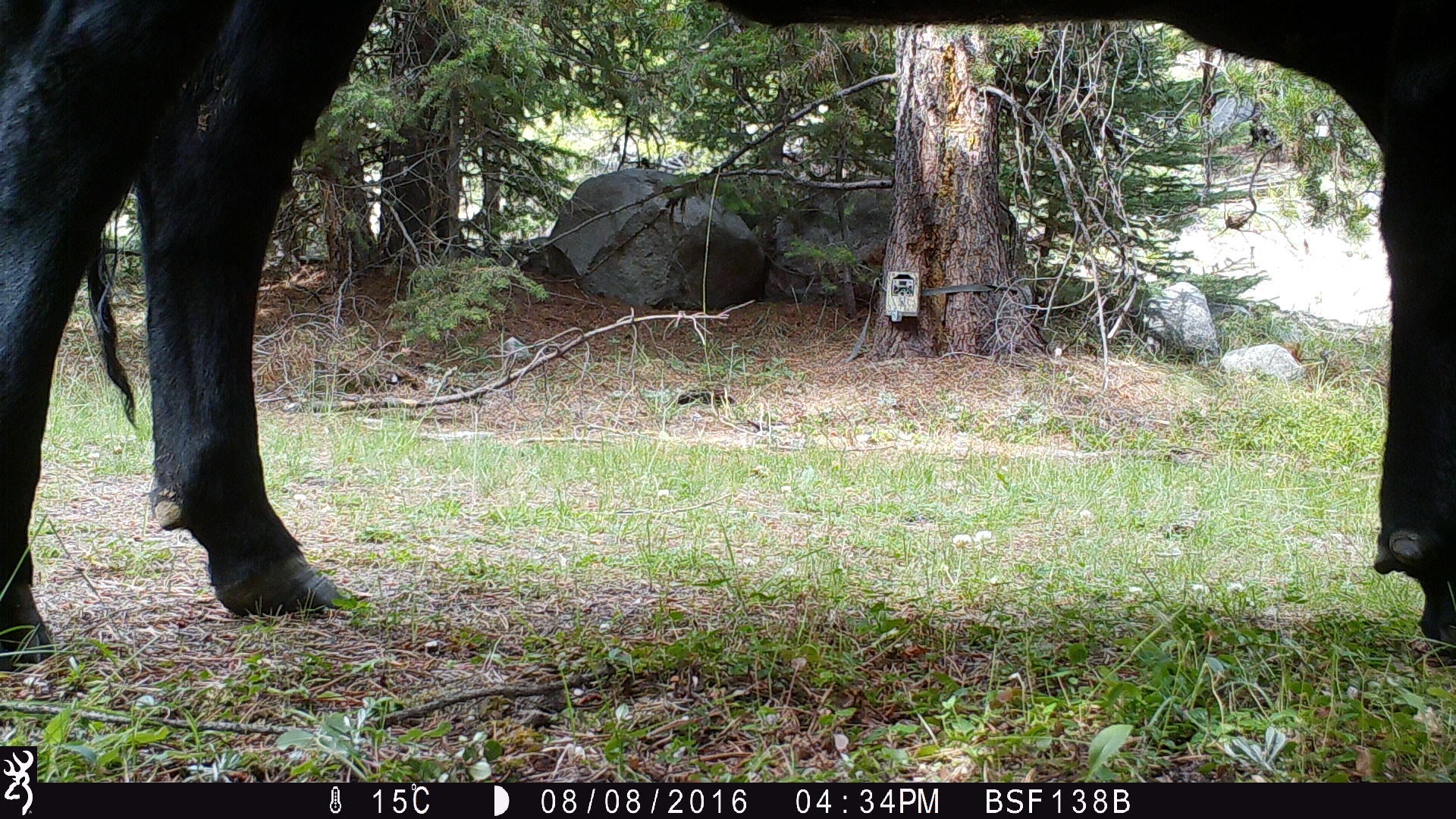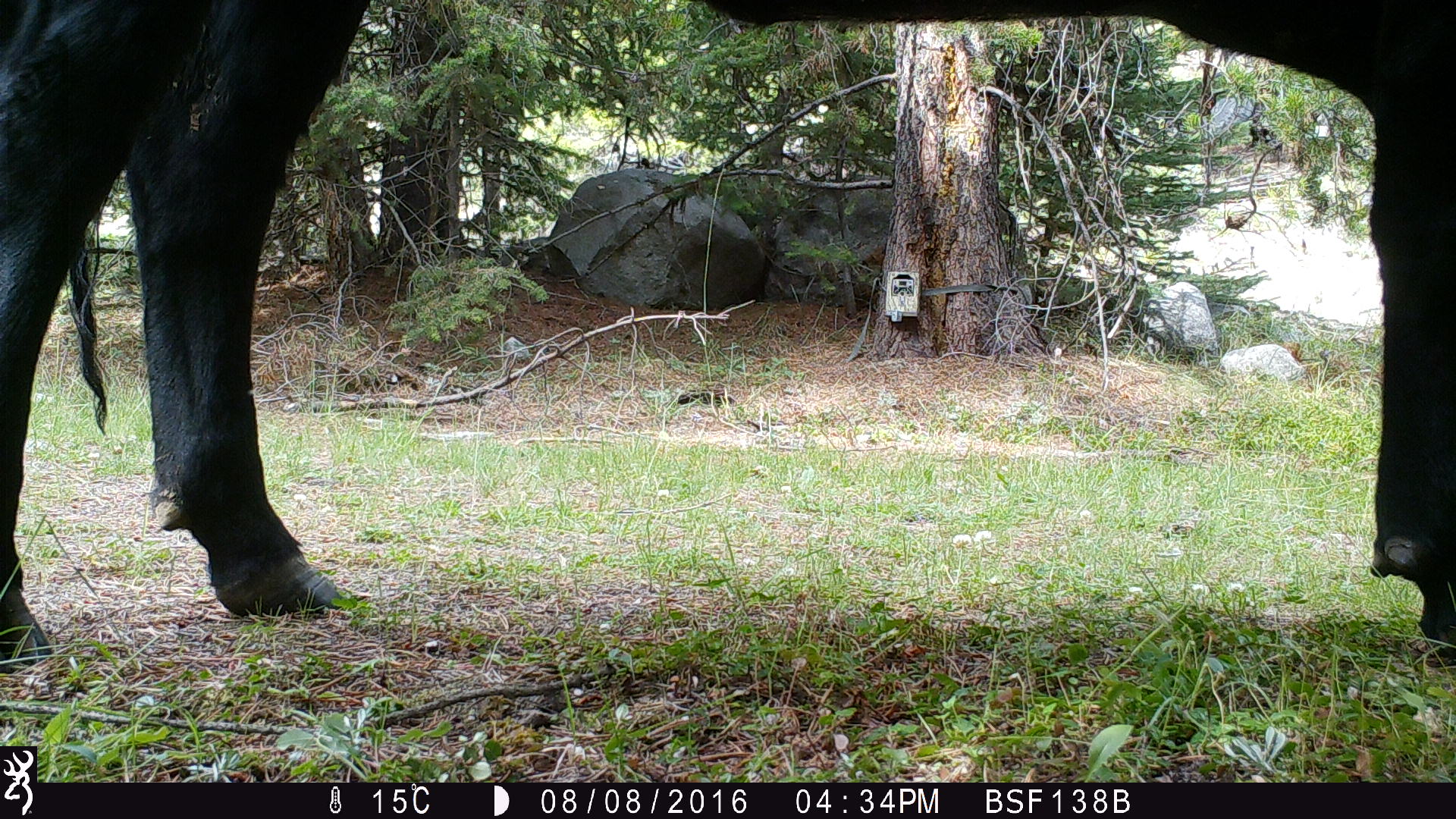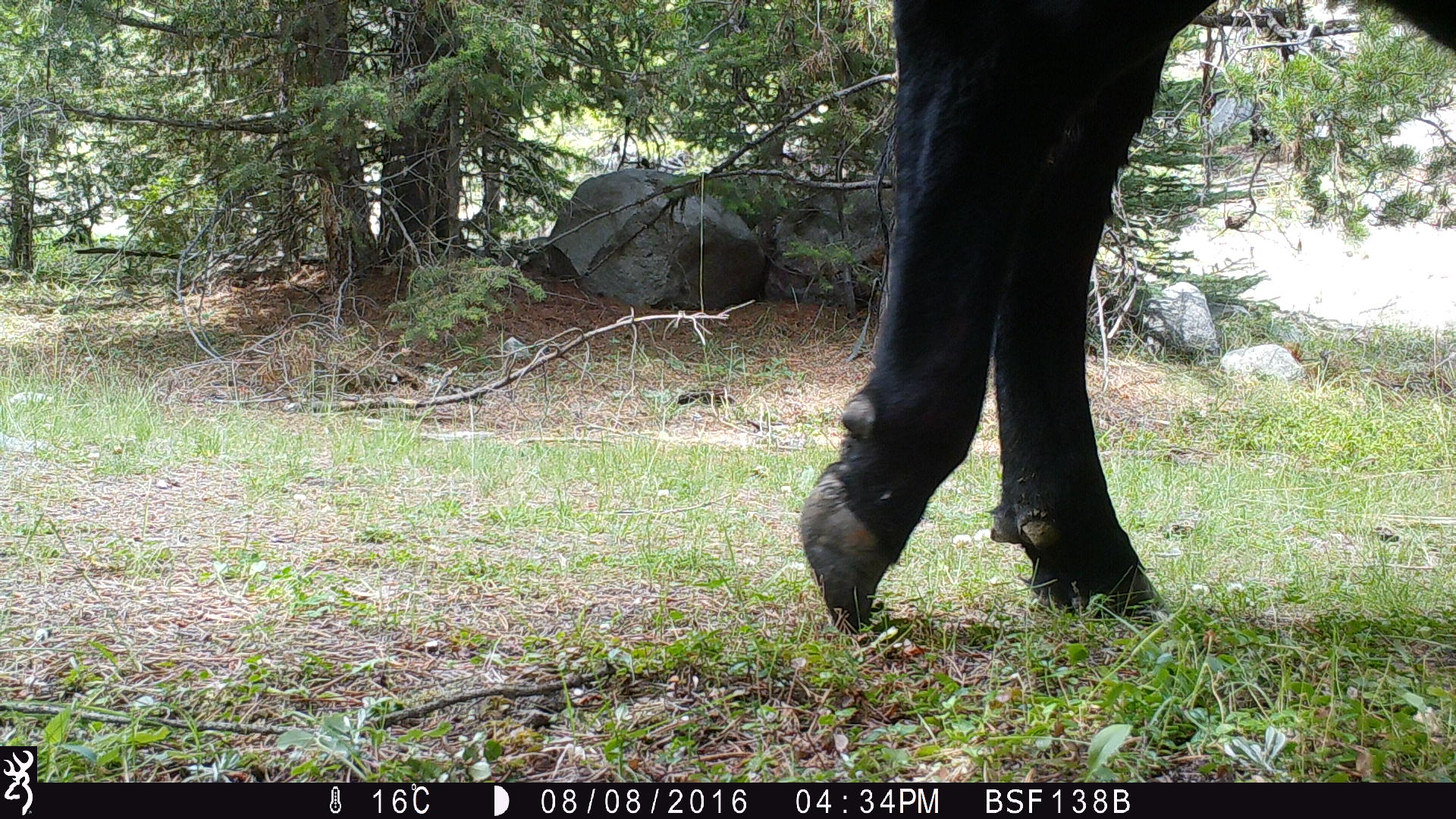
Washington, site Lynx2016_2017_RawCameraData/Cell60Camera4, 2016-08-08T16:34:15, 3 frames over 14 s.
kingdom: Animalia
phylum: Chordata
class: Mammalia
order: Artiodactyla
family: Bovidae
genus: Bos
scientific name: Bos taurus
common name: domestic cattle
Domestic cattle (Bos taurus). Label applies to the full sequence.